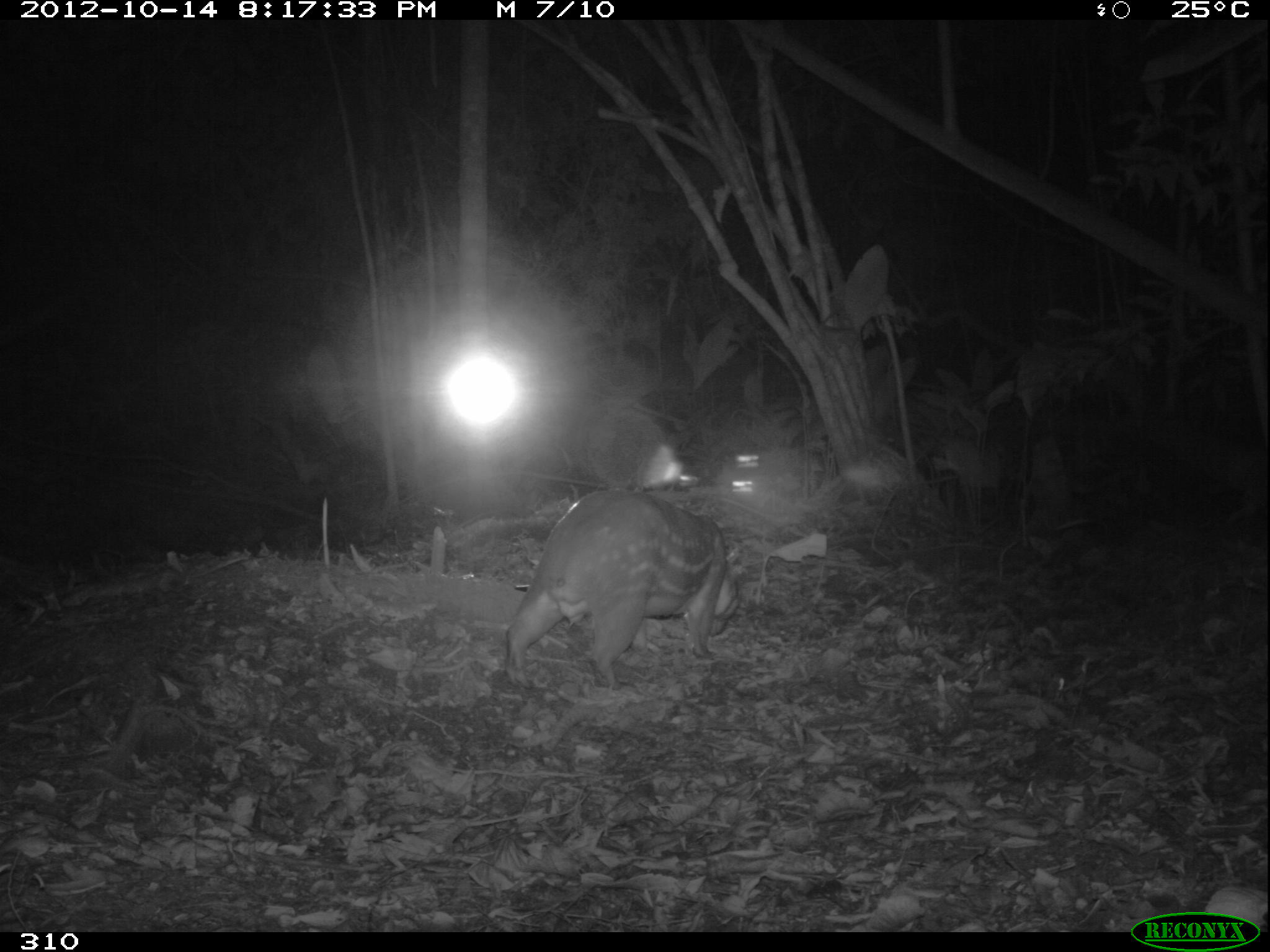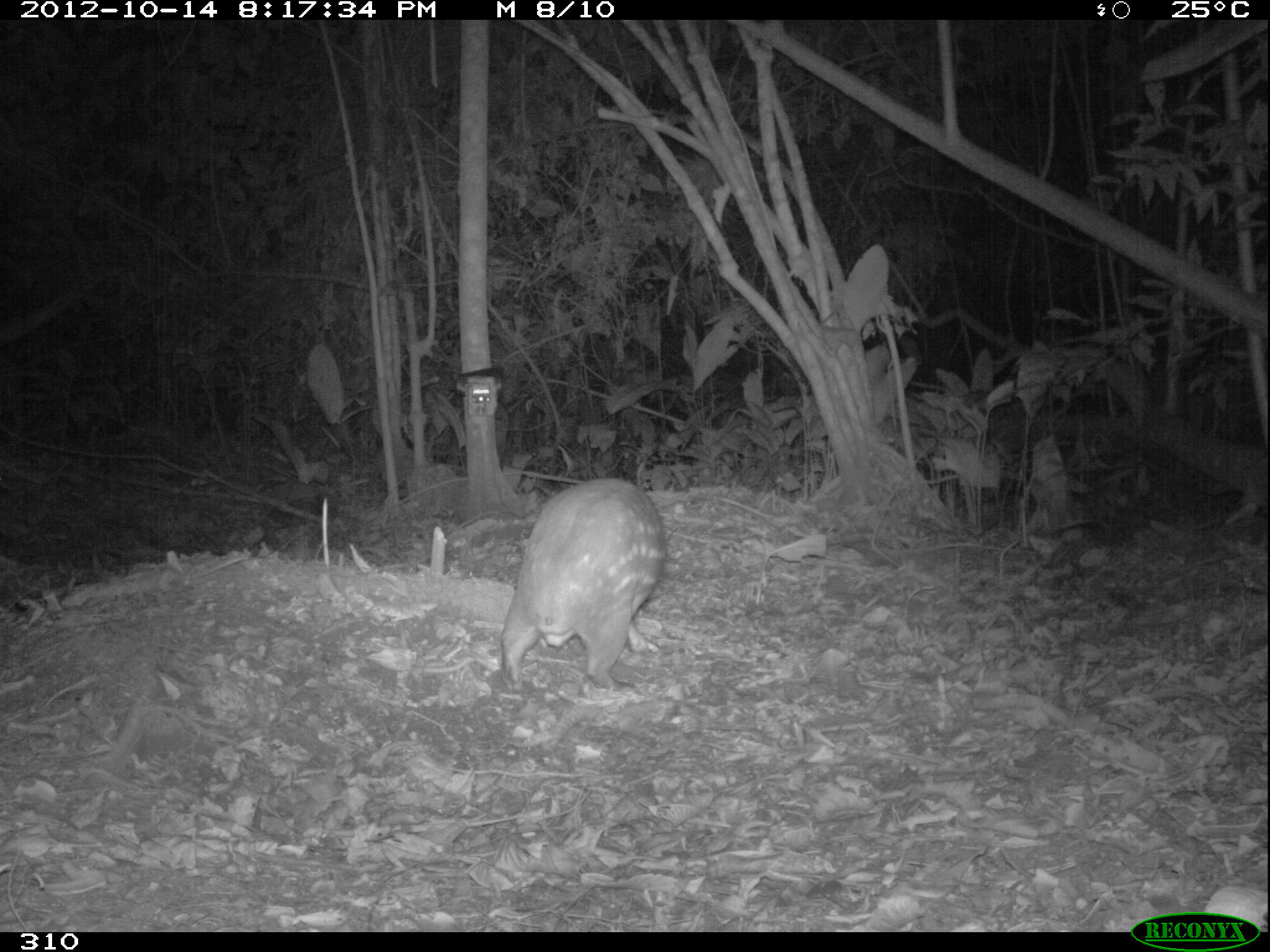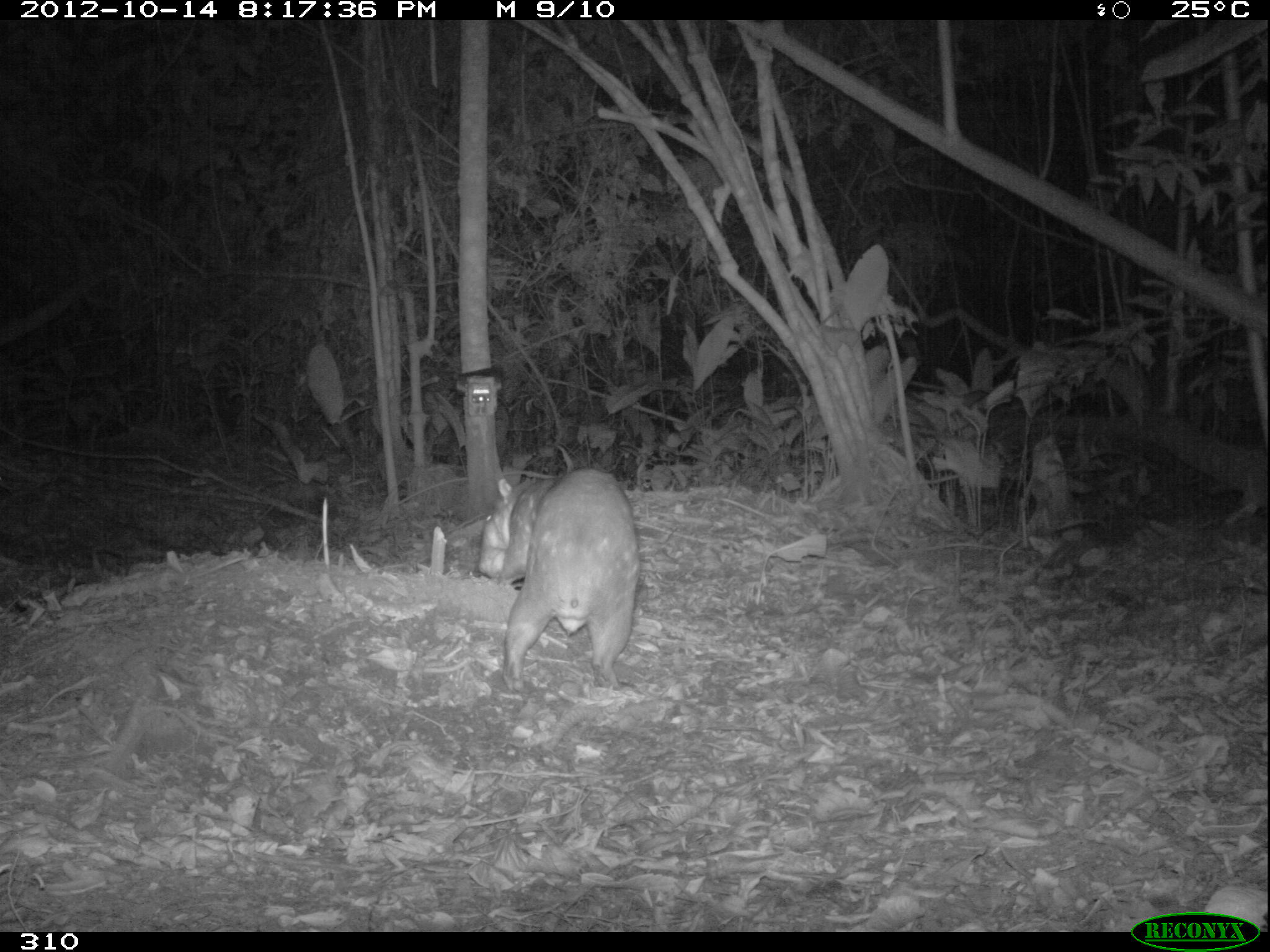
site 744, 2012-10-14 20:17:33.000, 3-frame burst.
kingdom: Animalia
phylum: Chordata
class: Mammalia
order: Rodentia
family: Cuniculidae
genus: Cuniculus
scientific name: Cuniculus paca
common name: spotted paca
Cuniculus paca (spotted paca).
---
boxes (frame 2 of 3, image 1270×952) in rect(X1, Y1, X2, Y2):
cuniculus paca: rect(499, 477, 666, 692)